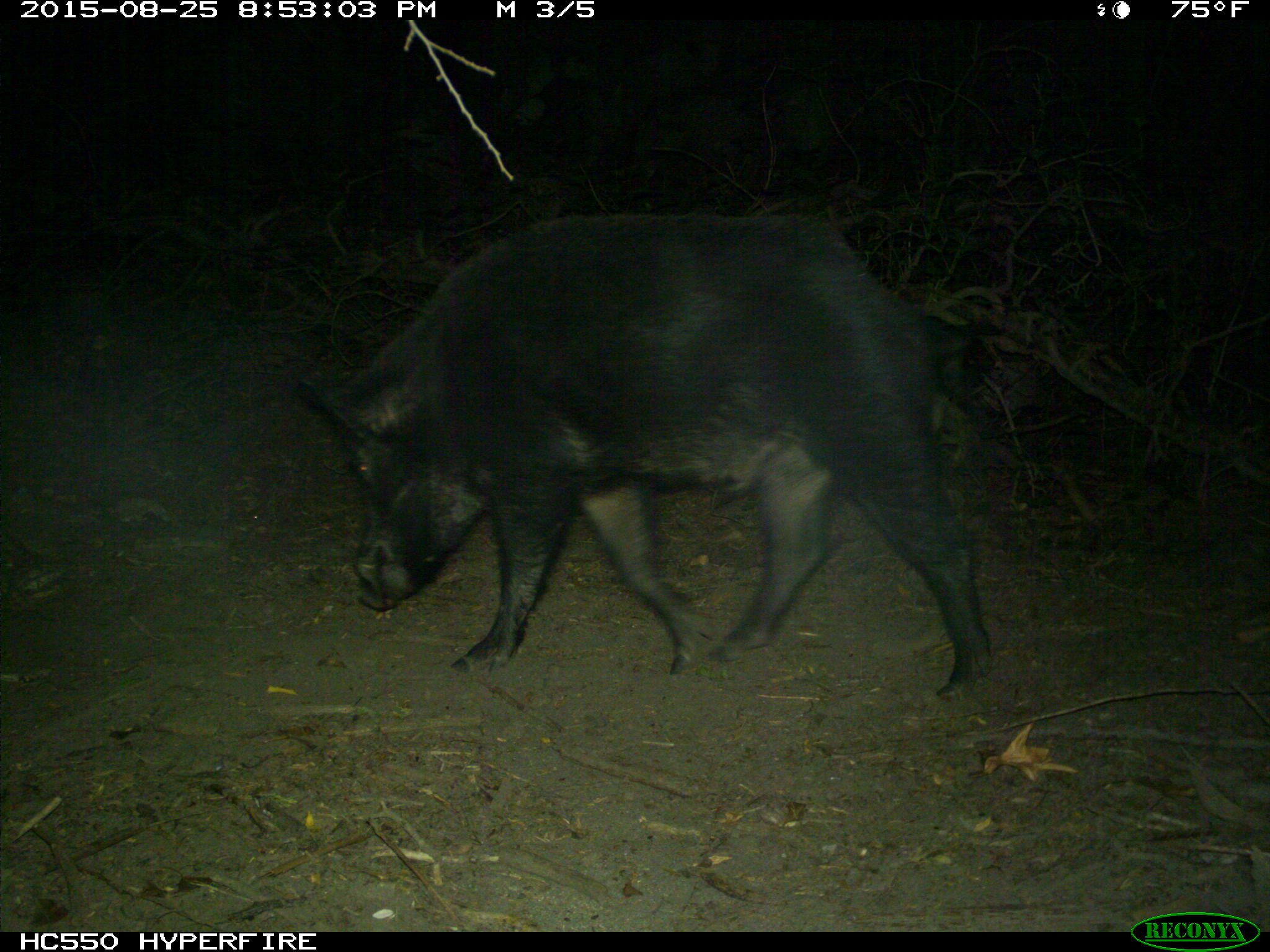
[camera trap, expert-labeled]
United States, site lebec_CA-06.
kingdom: Animalia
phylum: Chordata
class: Mammalia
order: Artiodactyla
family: Suidae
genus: Sus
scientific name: Sus scrofa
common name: wild boar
Sus scrofa (wild boar).